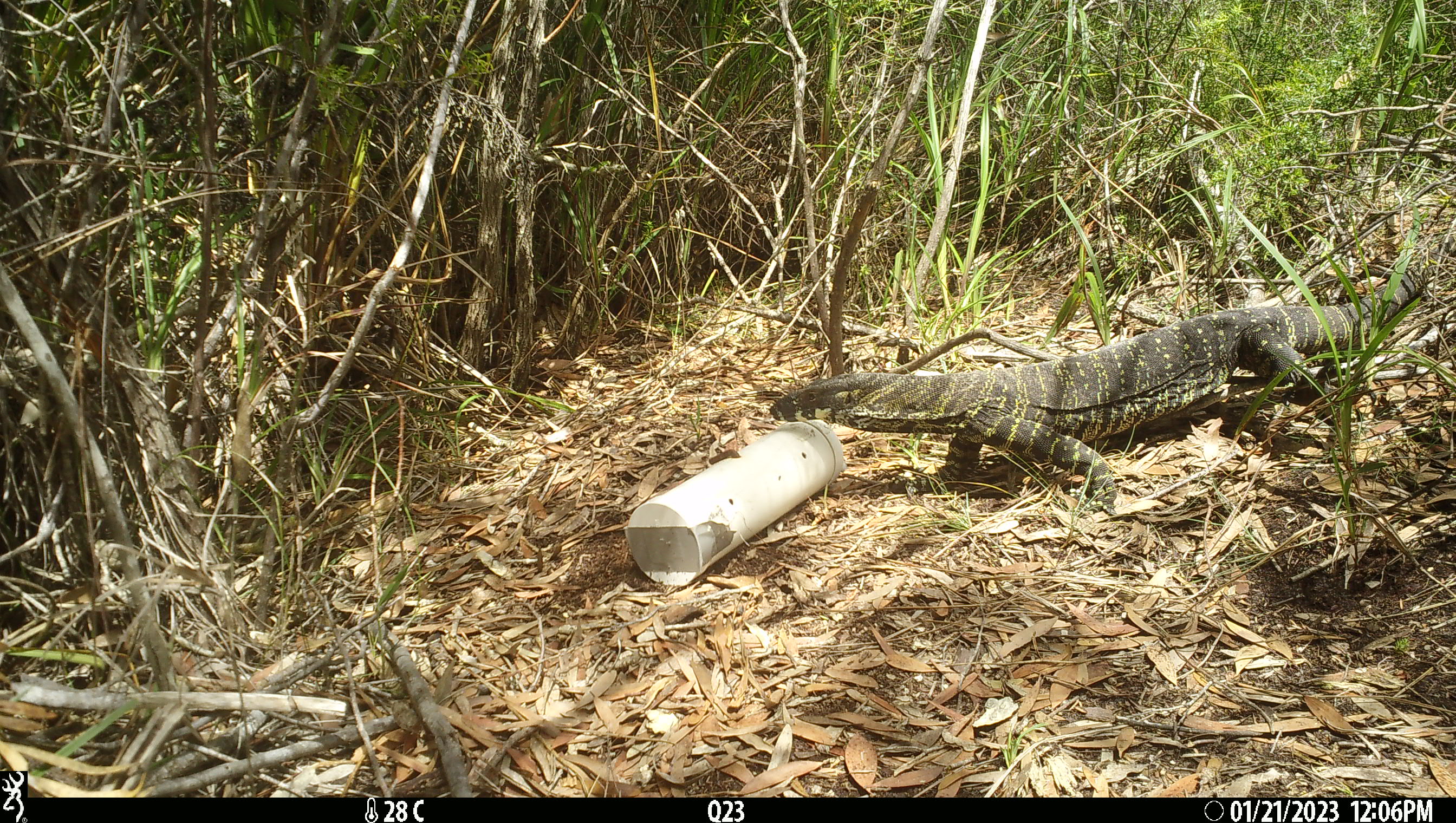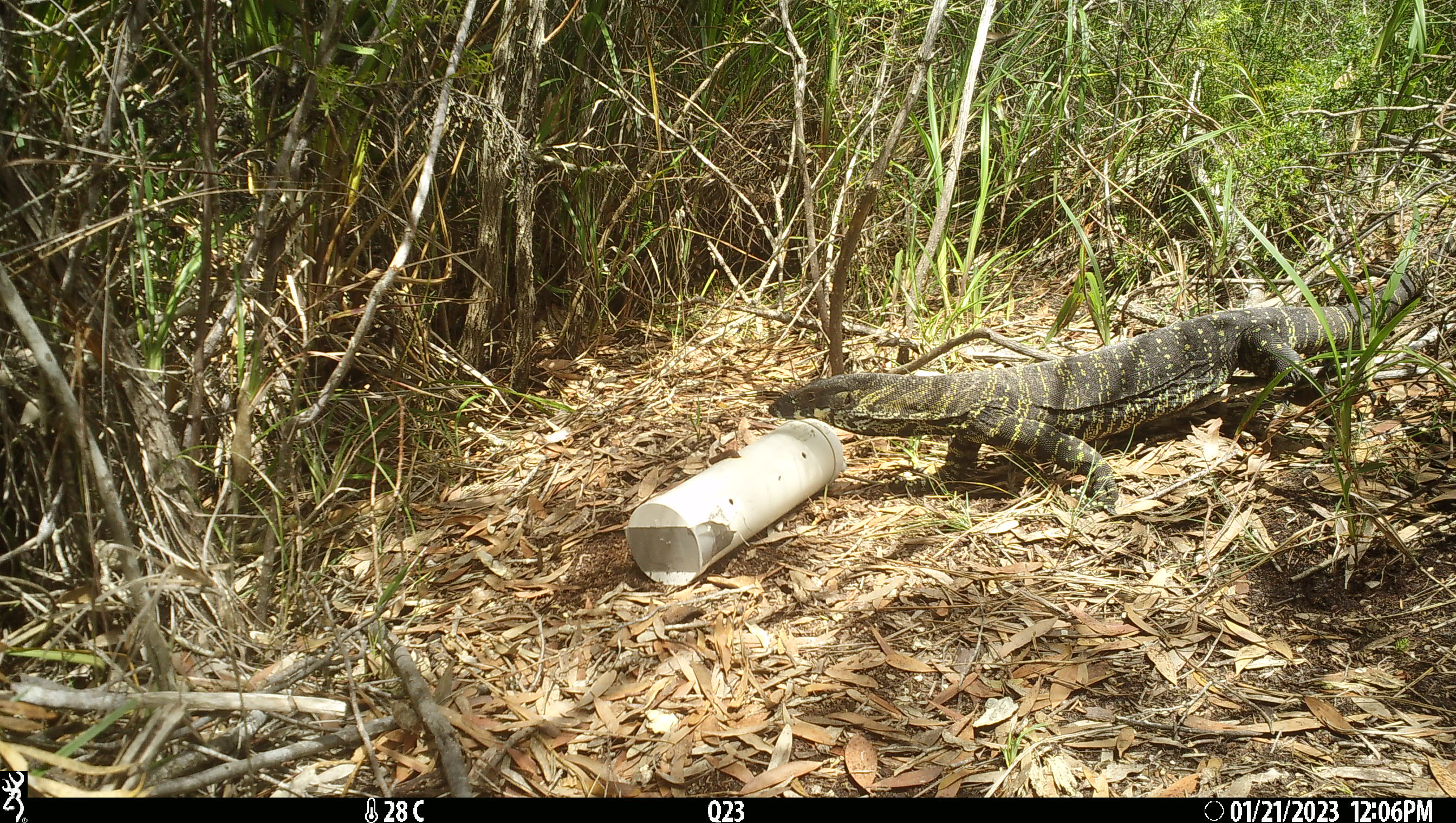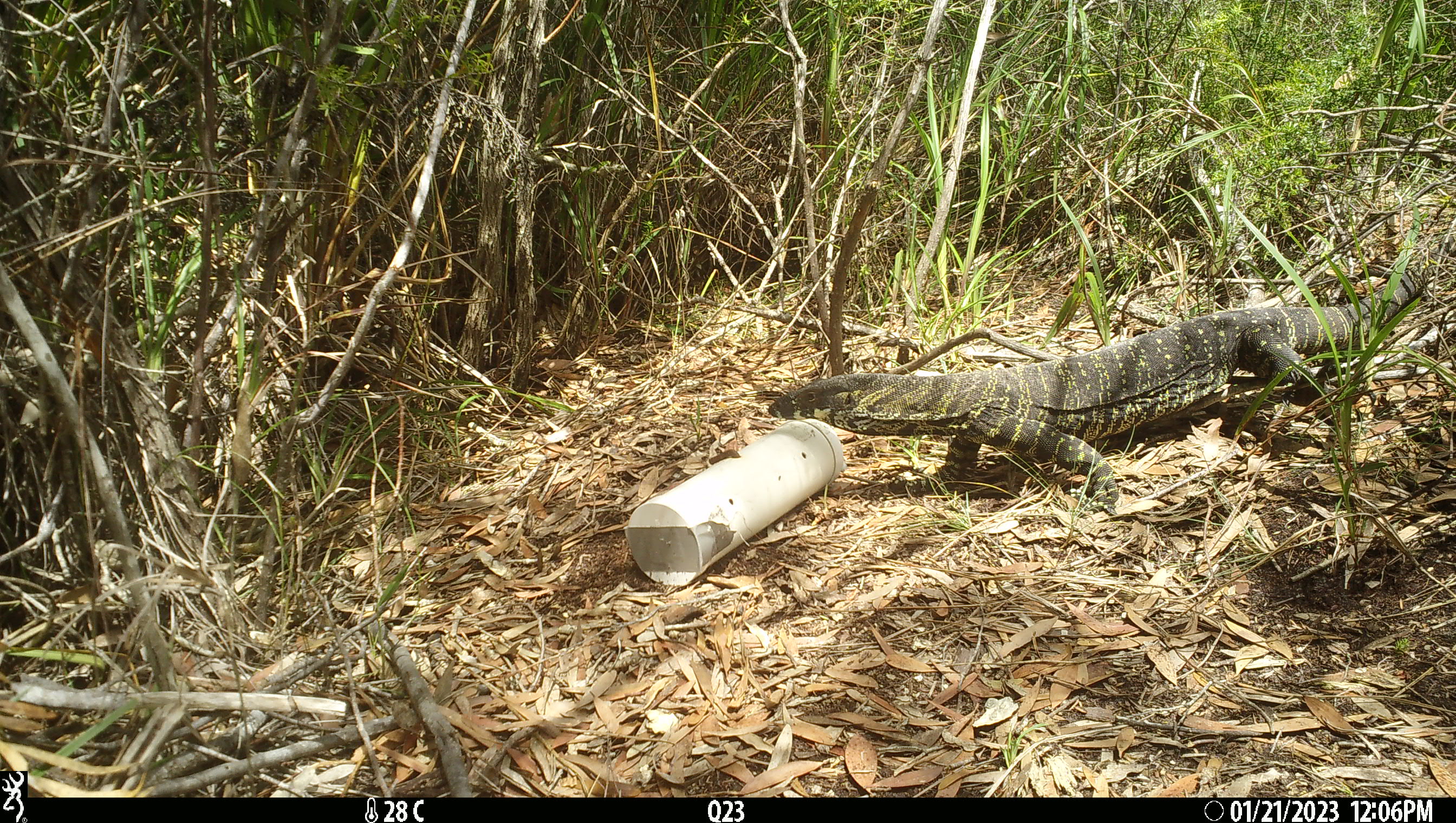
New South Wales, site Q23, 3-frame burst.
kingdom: Animalia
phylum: Chordata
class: Reptilia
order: Squamata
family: Varanidae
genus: Varanus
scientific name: Varanus varius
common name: lace monitor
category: goanna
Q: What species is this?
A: Goanna (lace monitor) (Varanus varius).